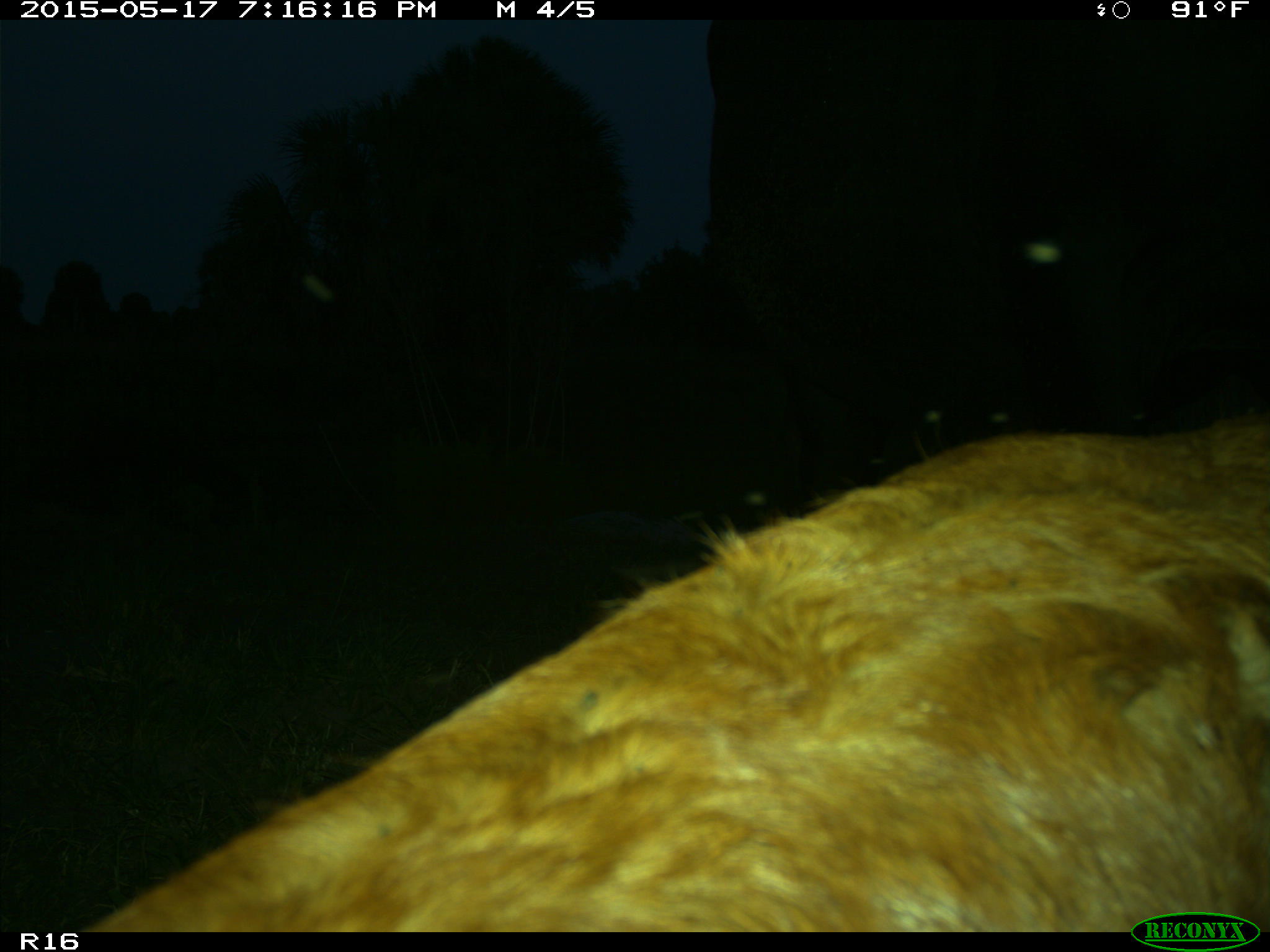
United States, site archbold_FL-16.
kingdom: Animalia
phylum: Chordata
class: Mammalia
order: Artiodactyla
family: Bovidae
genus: Bos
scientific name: Bos taurus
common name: domestic cow